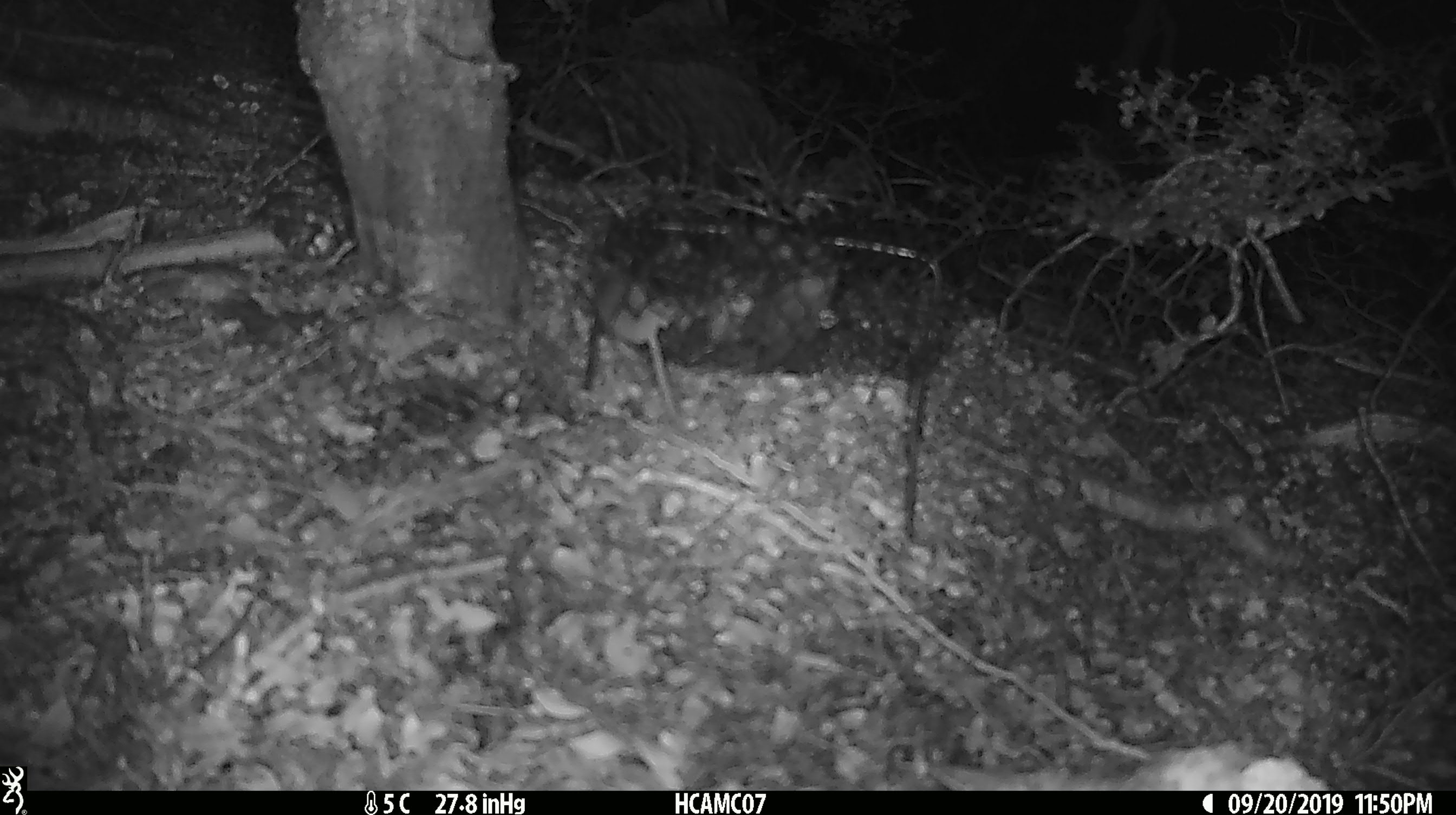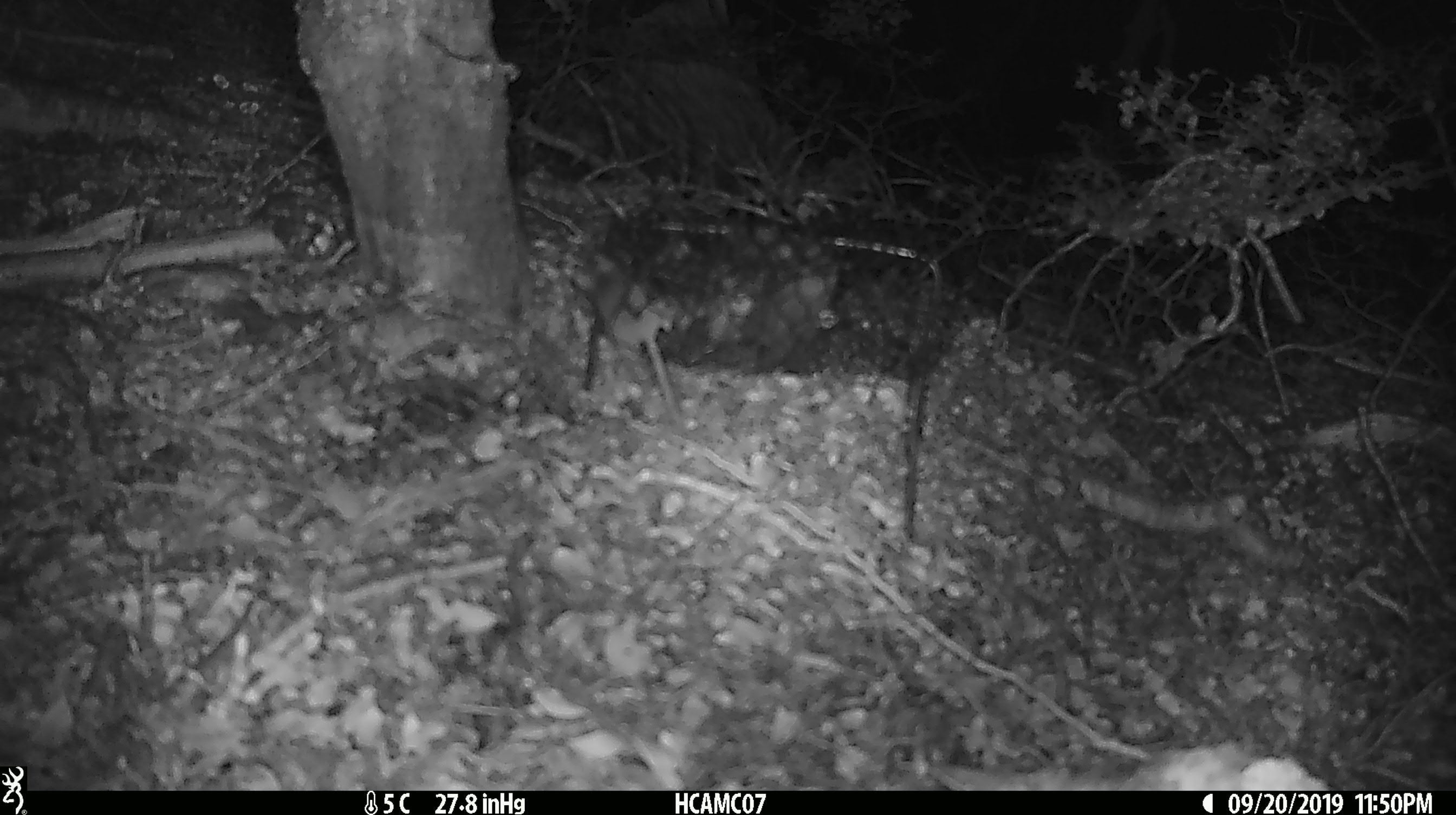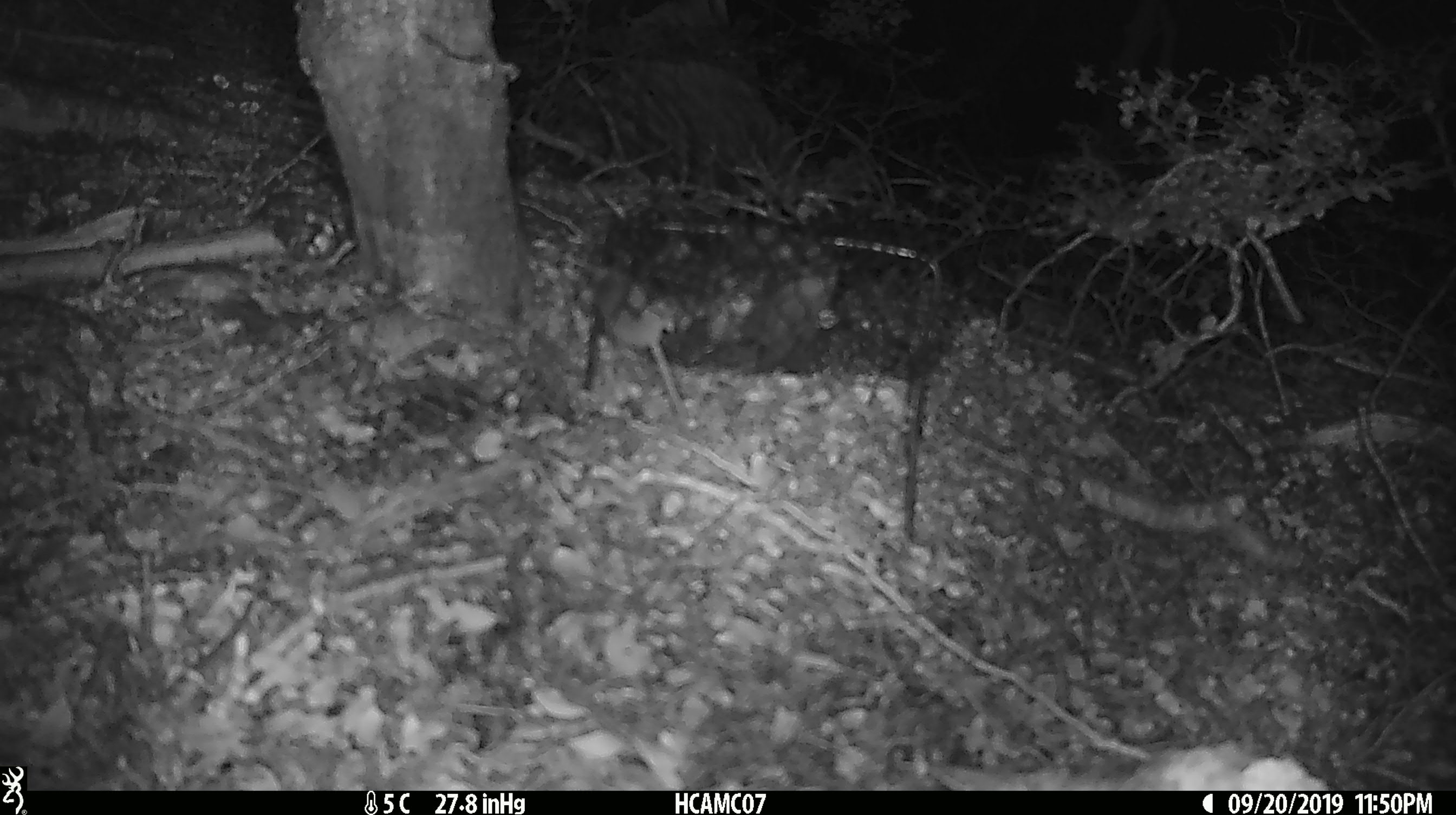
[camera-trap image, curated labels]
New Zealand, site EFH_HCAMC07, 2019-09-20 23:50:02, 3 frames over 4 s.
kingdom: Animalia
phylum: Chordata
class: Mammalia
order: Rodentia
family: Muridae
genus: Mus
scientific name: Mus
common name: mouse